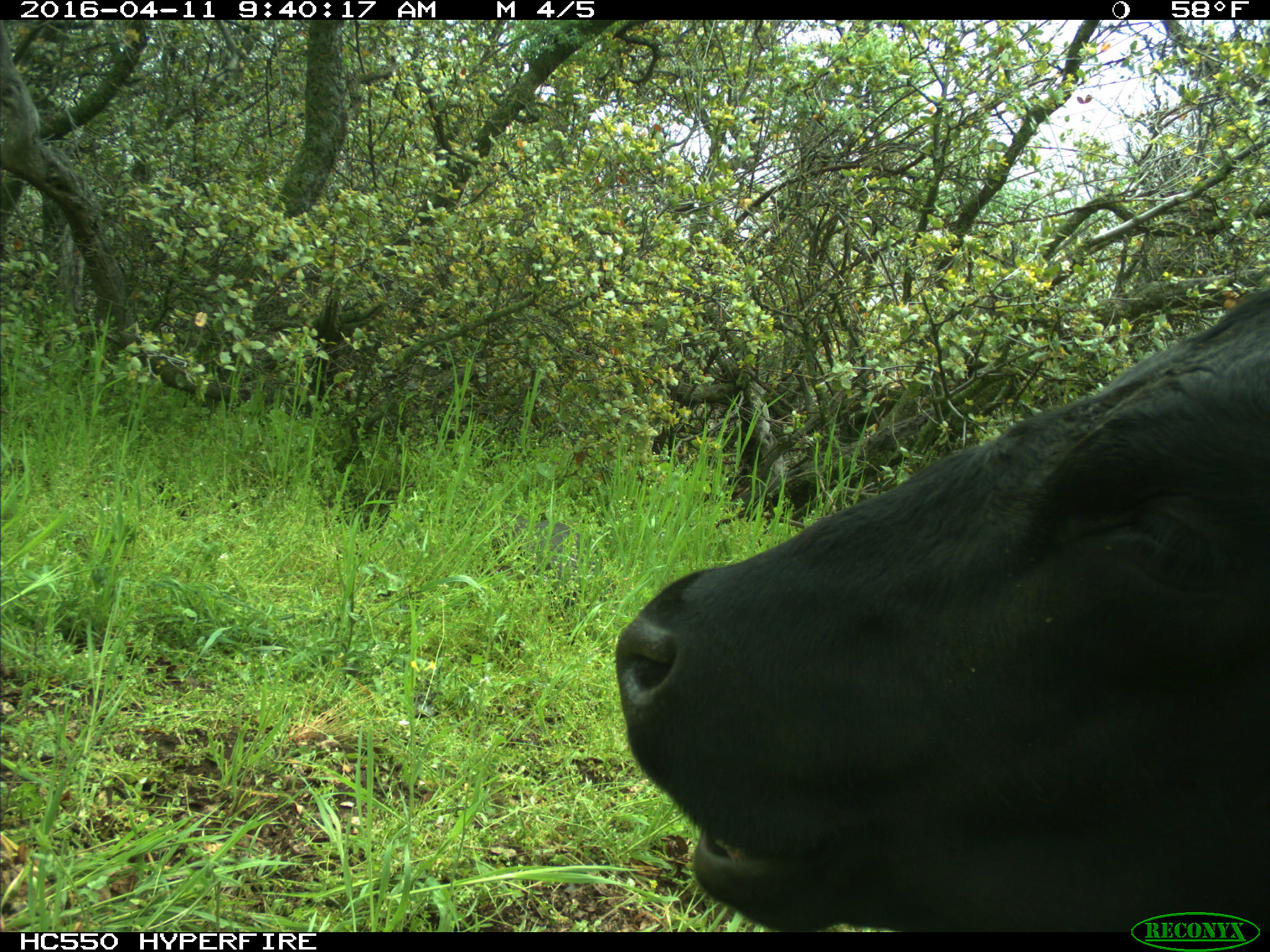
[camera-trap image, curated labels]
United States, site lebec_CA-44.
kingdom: Animalia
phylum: Chordata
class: Mammalia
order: Artiodactyla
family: Bovidae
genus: Bos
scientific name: Bos taurus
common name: domestic cow